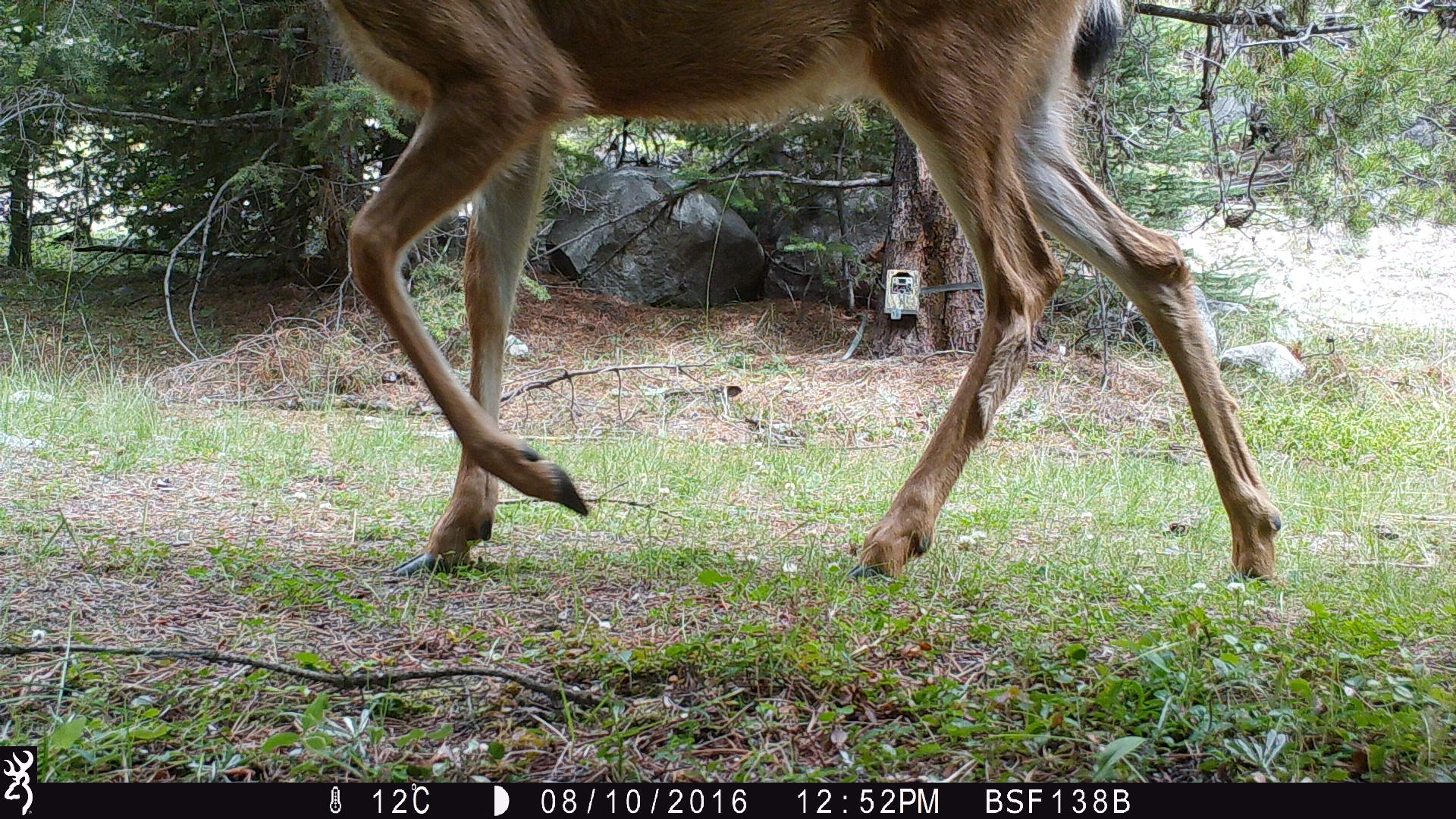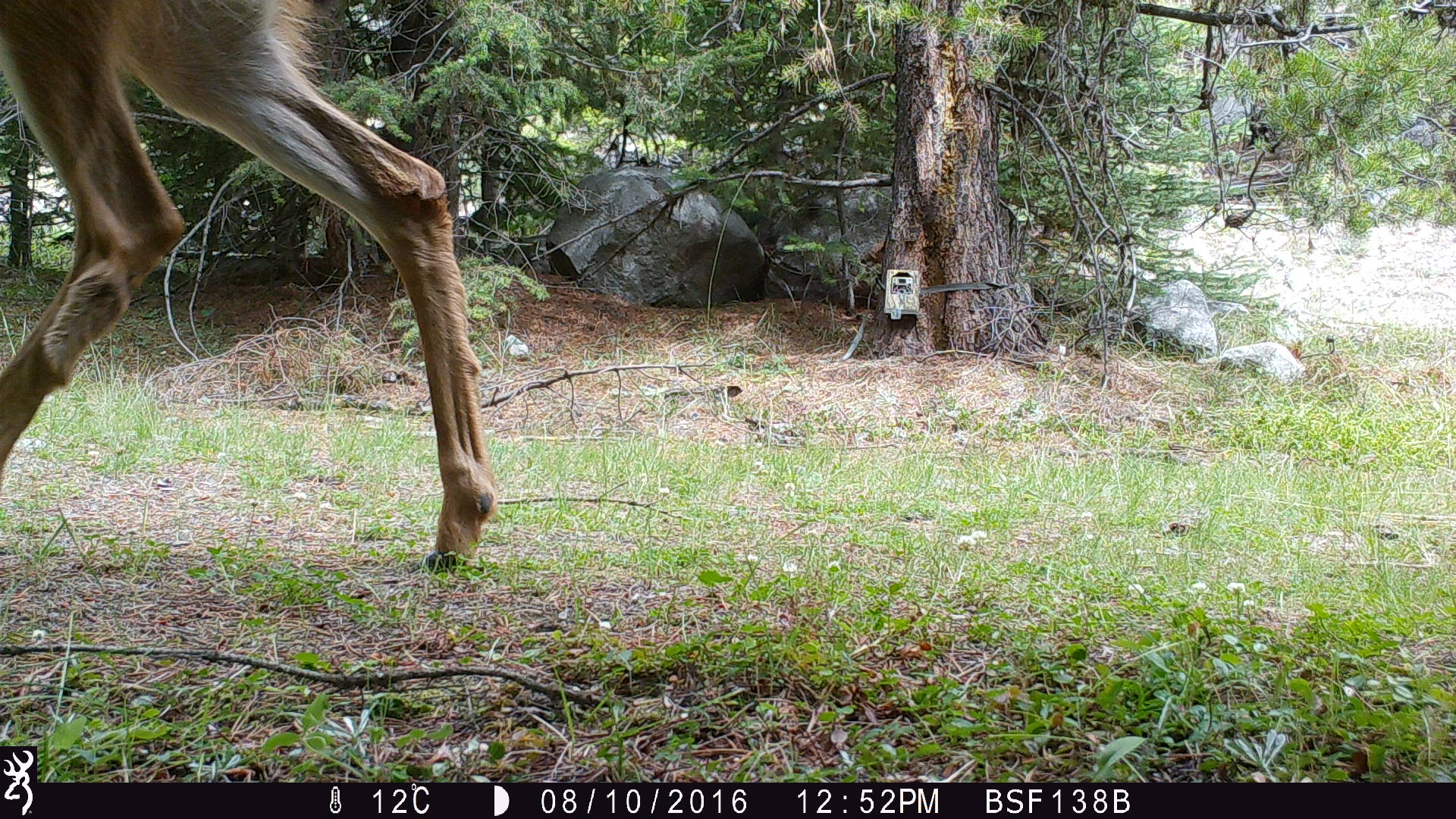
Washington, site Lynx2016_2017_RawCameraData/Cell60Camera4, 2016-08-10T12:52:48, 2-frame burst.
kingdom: Animalia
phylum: Chordata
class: Mammalia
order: Artiodactyla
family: Cervidae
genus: Odocoileus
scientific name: Odocoileus hemionus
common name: mule deer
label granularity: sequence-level